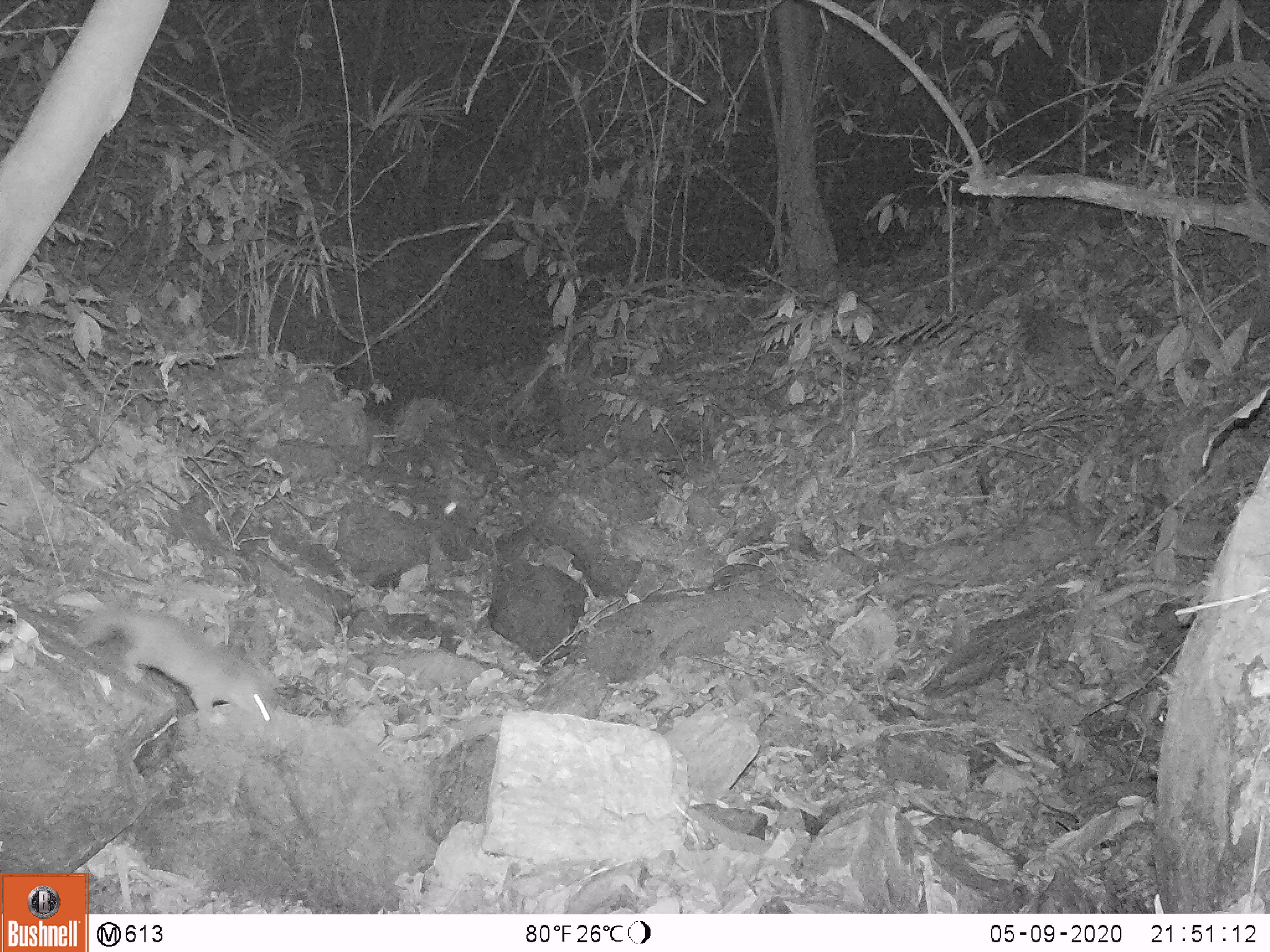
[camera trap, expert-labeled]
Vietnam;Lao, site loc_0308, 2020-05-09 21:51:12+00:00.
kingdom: Animalia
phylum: Chordata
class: Mammalia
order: Carnivora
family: Mustelidae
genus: Melogale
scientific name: Melogale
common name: ferret badger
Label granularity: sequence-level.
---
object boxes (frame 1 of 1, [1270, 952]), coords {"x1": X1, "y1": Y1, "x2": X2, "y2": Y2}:
ferret badger: {"x1": 76, "y1": 606, "x2": 272, "y2": 724}